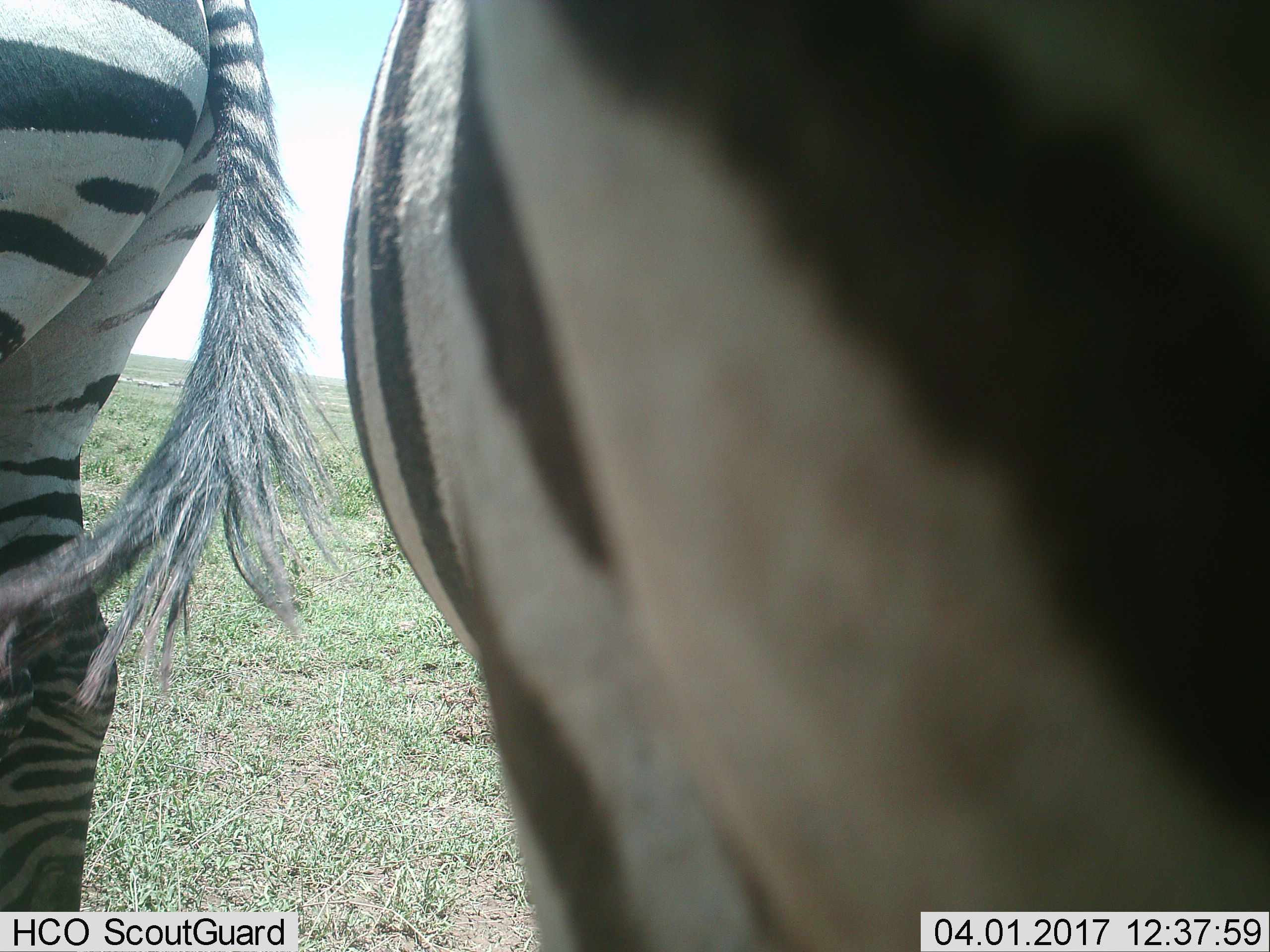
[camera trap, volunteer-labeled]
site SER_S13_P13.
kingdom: Animalia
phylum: Chordata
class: Mammalia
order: Perissodactyla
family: Equidae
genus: Equus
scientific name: Equus quagga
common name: plains zebra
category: zebraplains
Zebraplains (plains zebra) (Equus quagga), count 2. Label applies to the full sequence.